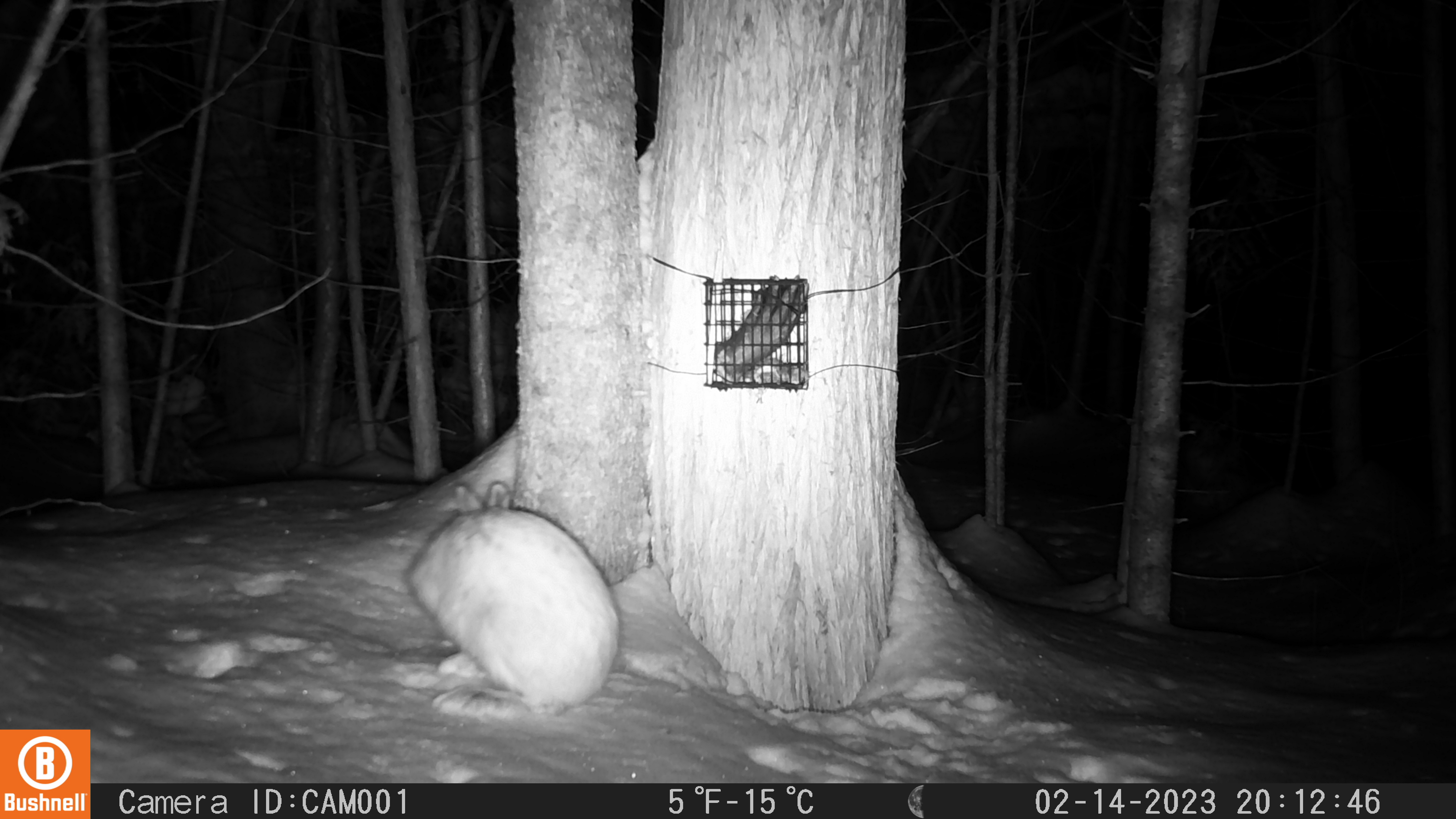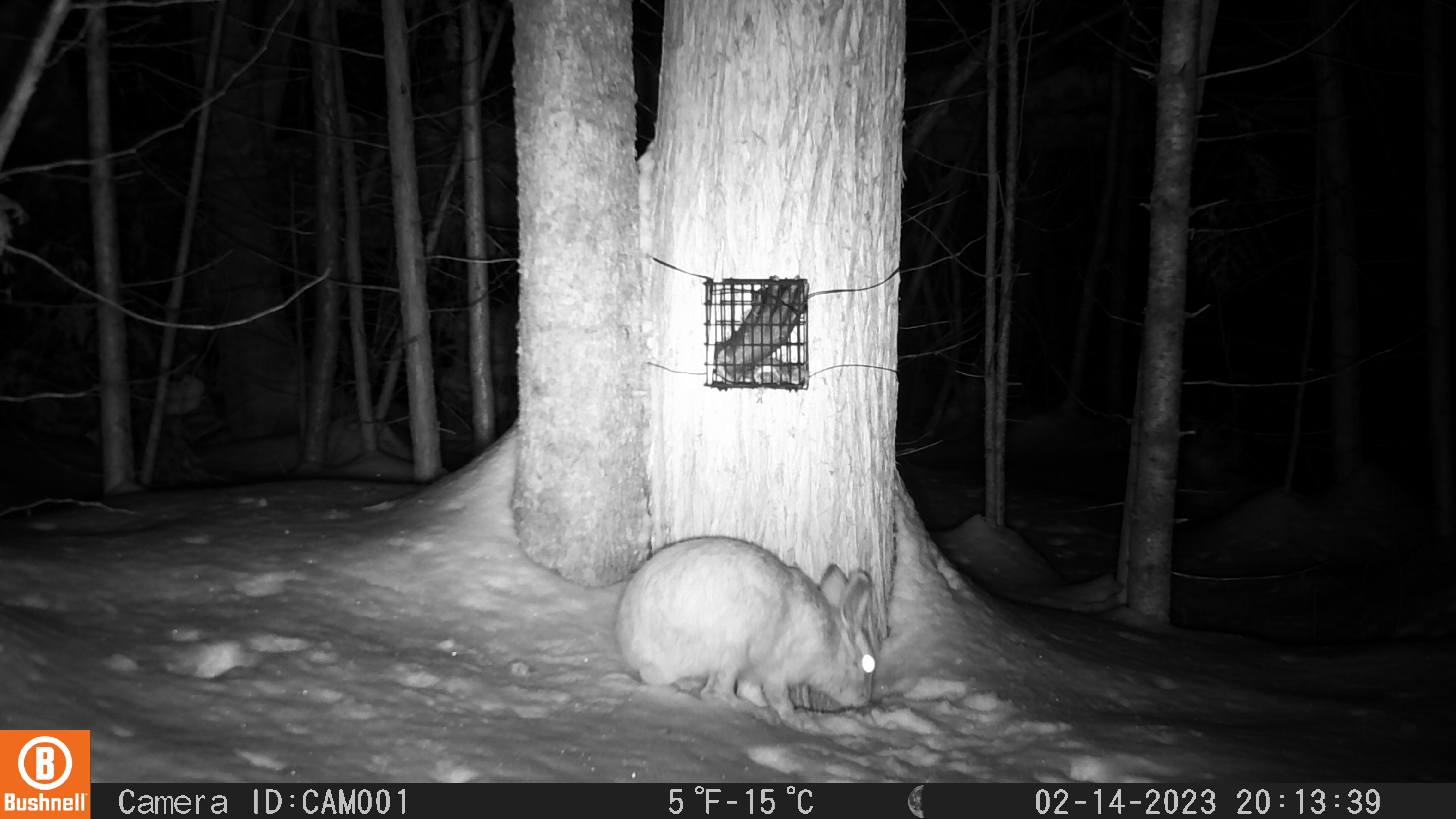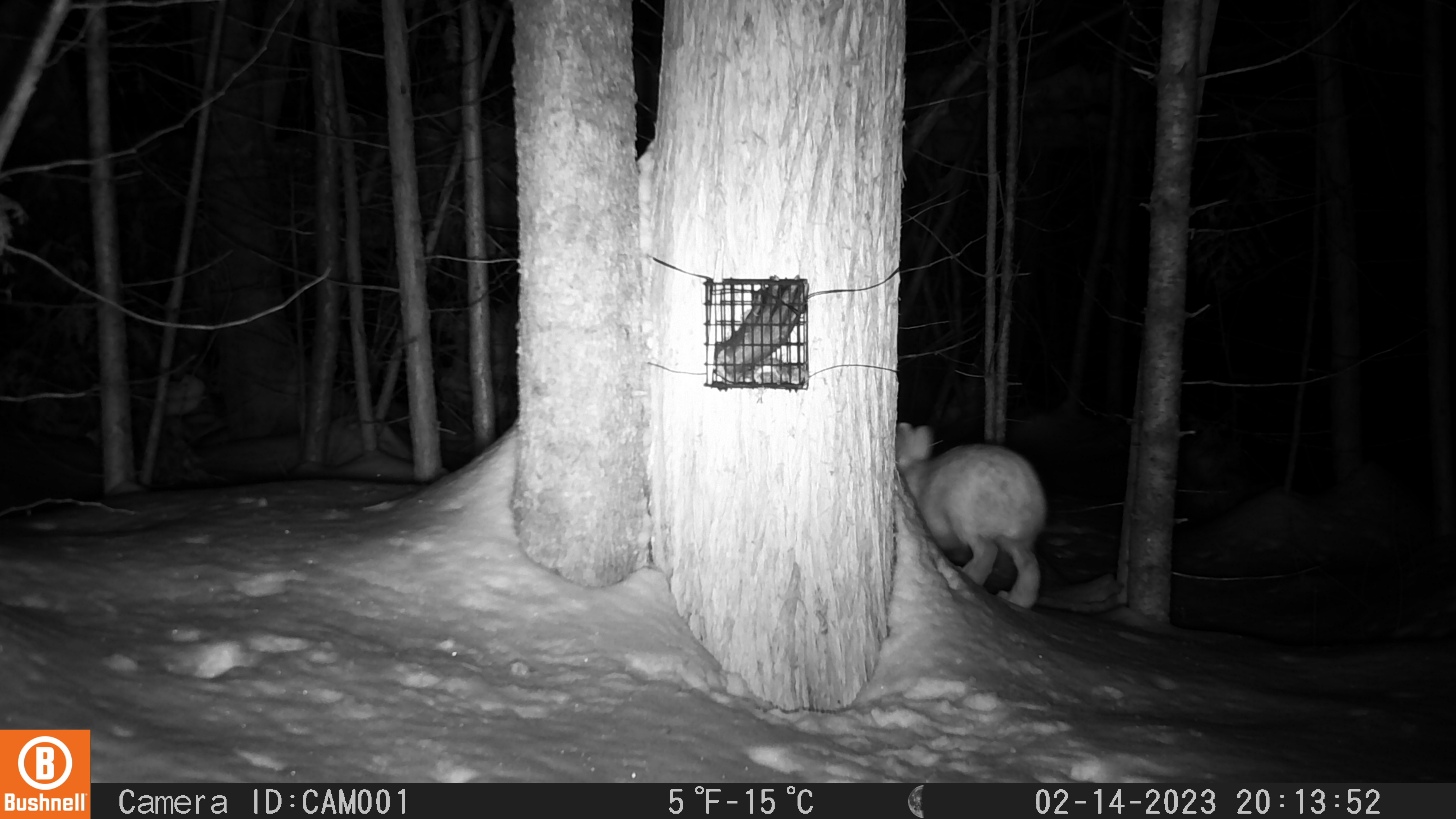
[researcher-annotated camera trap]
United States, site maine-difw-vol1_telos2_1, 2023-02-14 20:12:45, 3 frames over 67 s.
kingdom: Animalia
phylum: Chordata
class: Mammalia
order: Lagomorpha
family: Leporidae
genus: Lepus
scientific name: Lepus americanus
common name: snowshoe hare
Snowshoe hare (Lepus americanus).